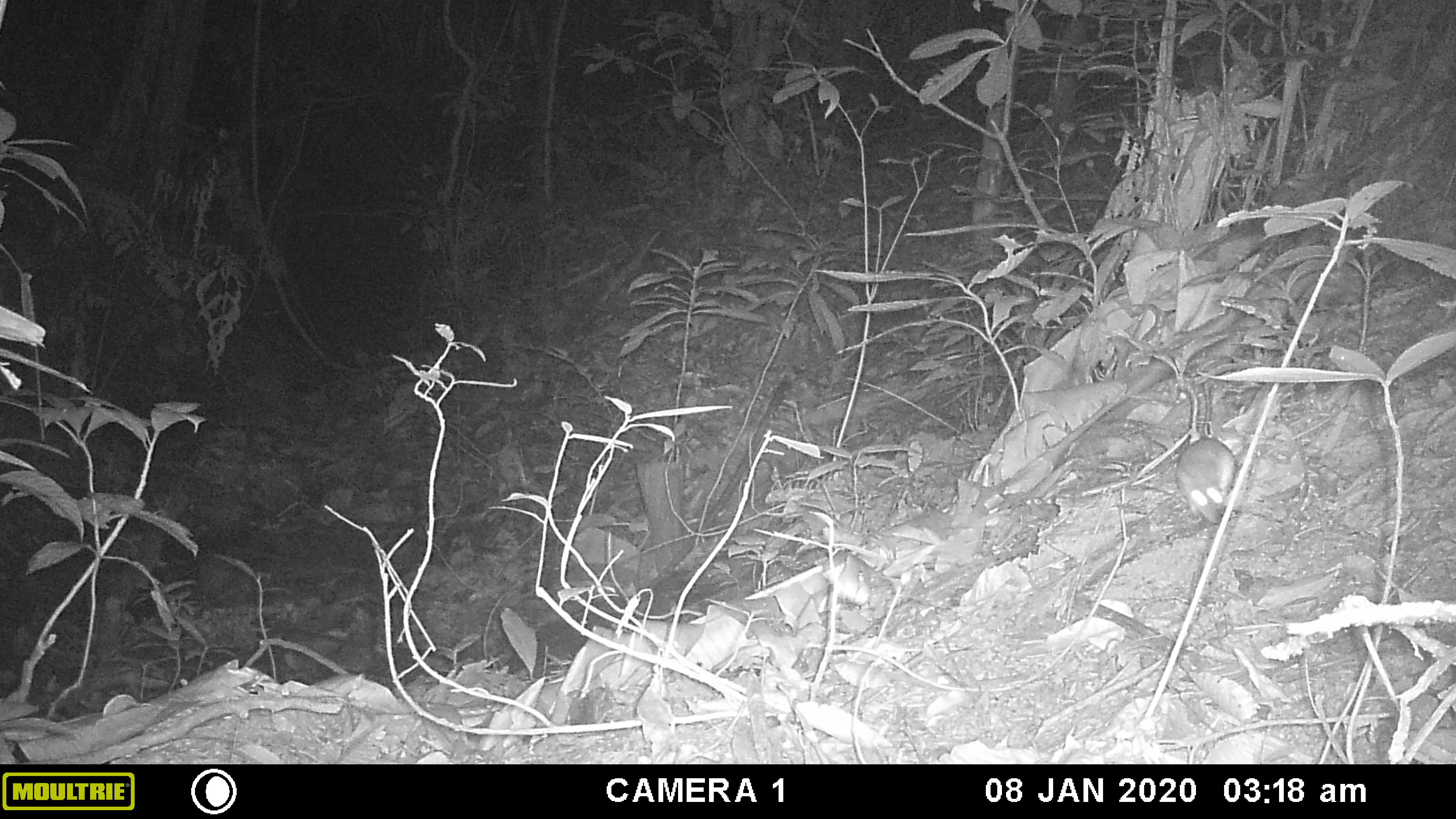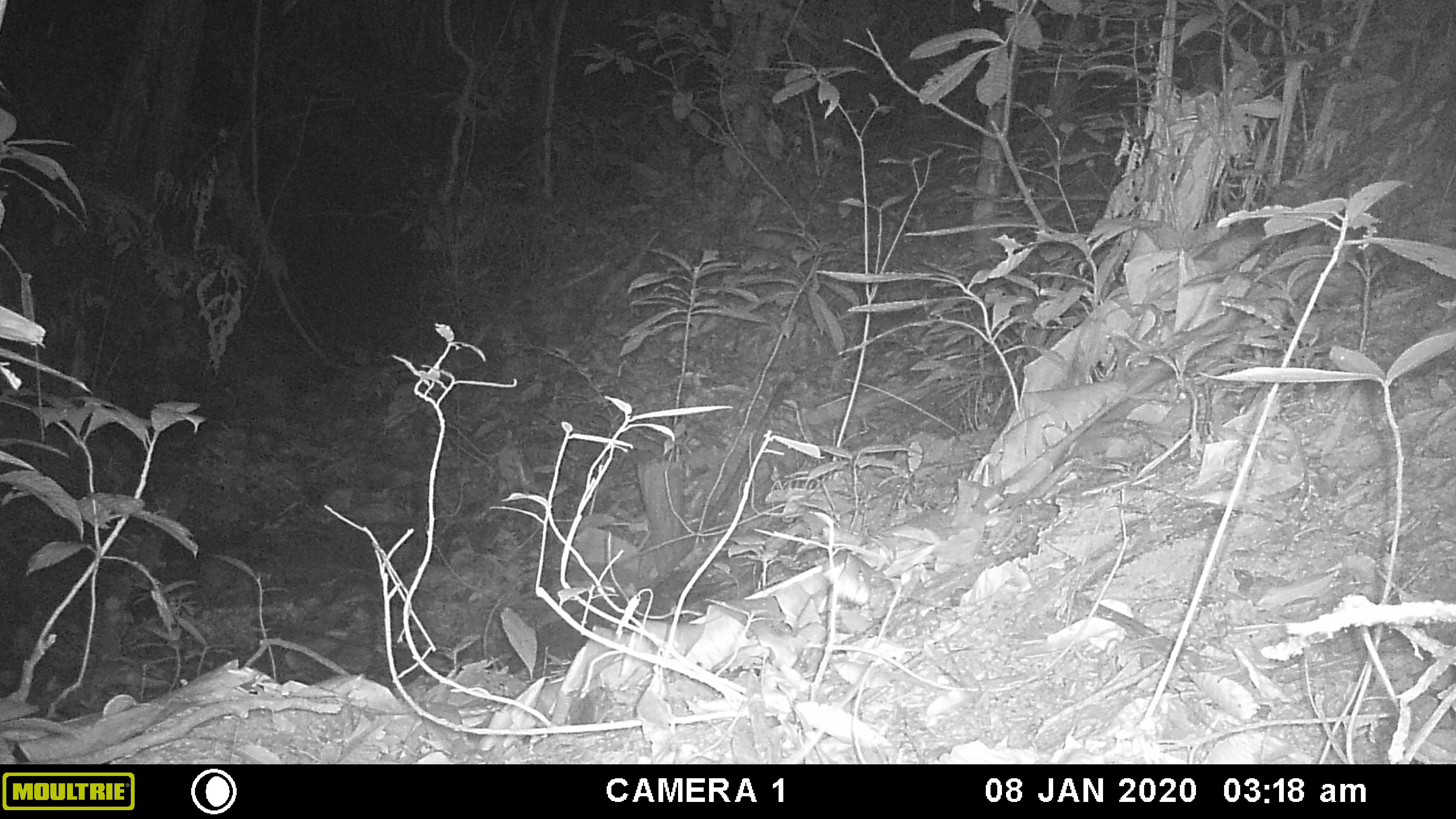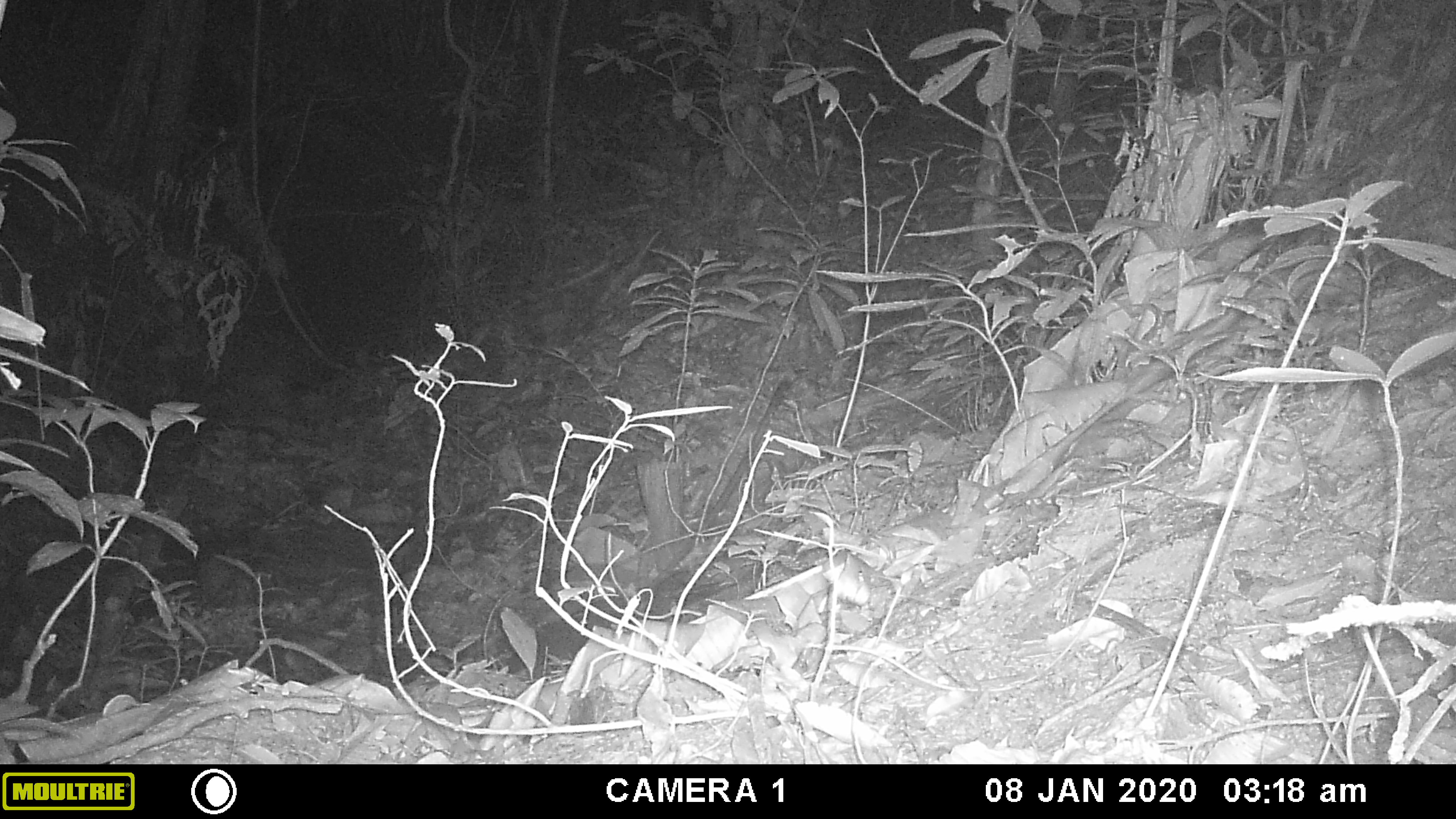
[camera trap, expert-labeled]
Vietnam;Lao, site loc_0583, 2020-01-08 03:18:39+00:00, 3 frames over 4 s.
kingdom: Animalia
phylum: Chordata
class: Mammalia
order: Rodentia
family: Muridae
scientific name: Muridae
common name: old-world mice and rats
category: unidentified murid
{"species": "unidentified murid (old-world mice and rats) (Muridae)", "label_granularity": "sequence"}